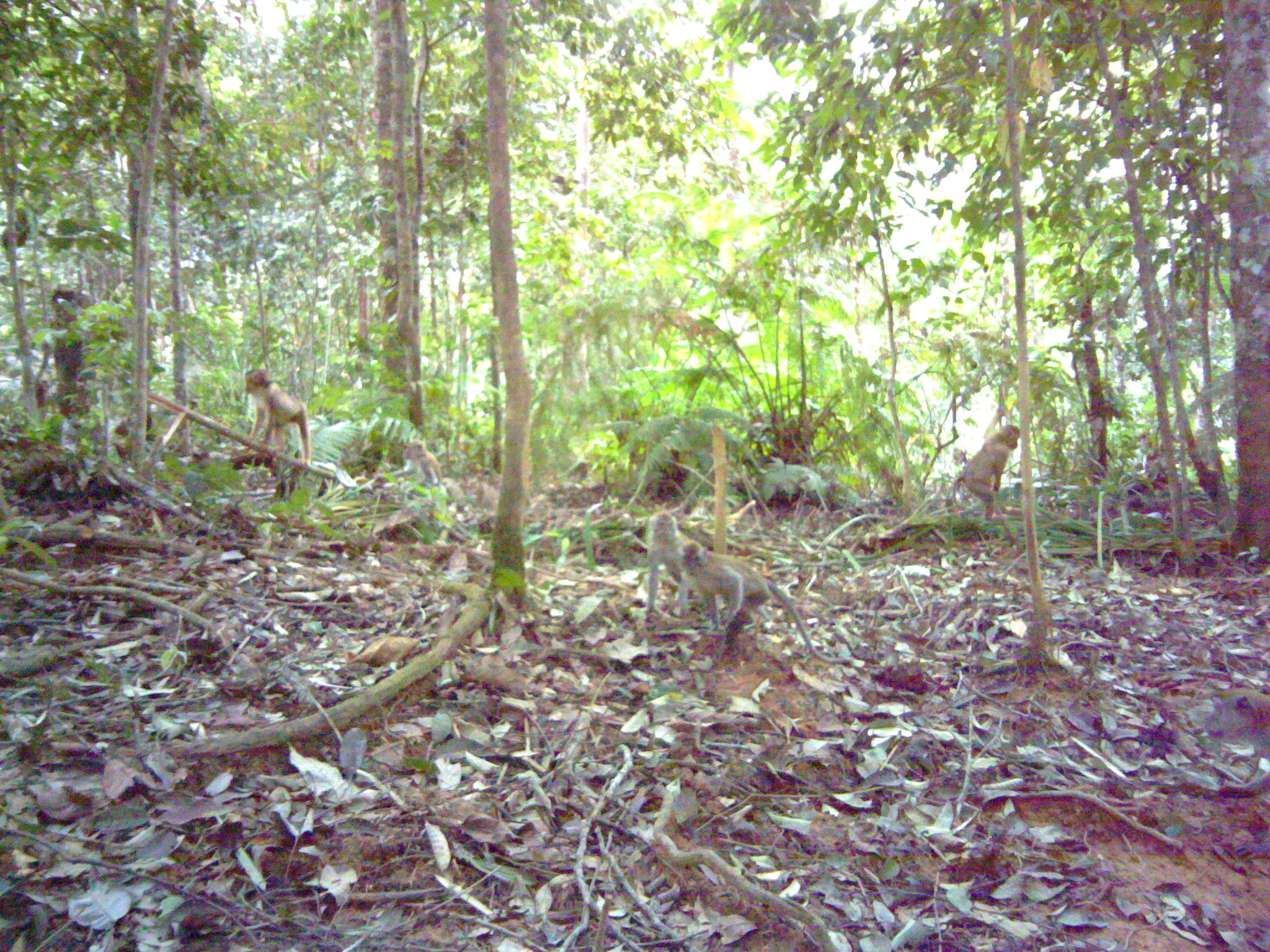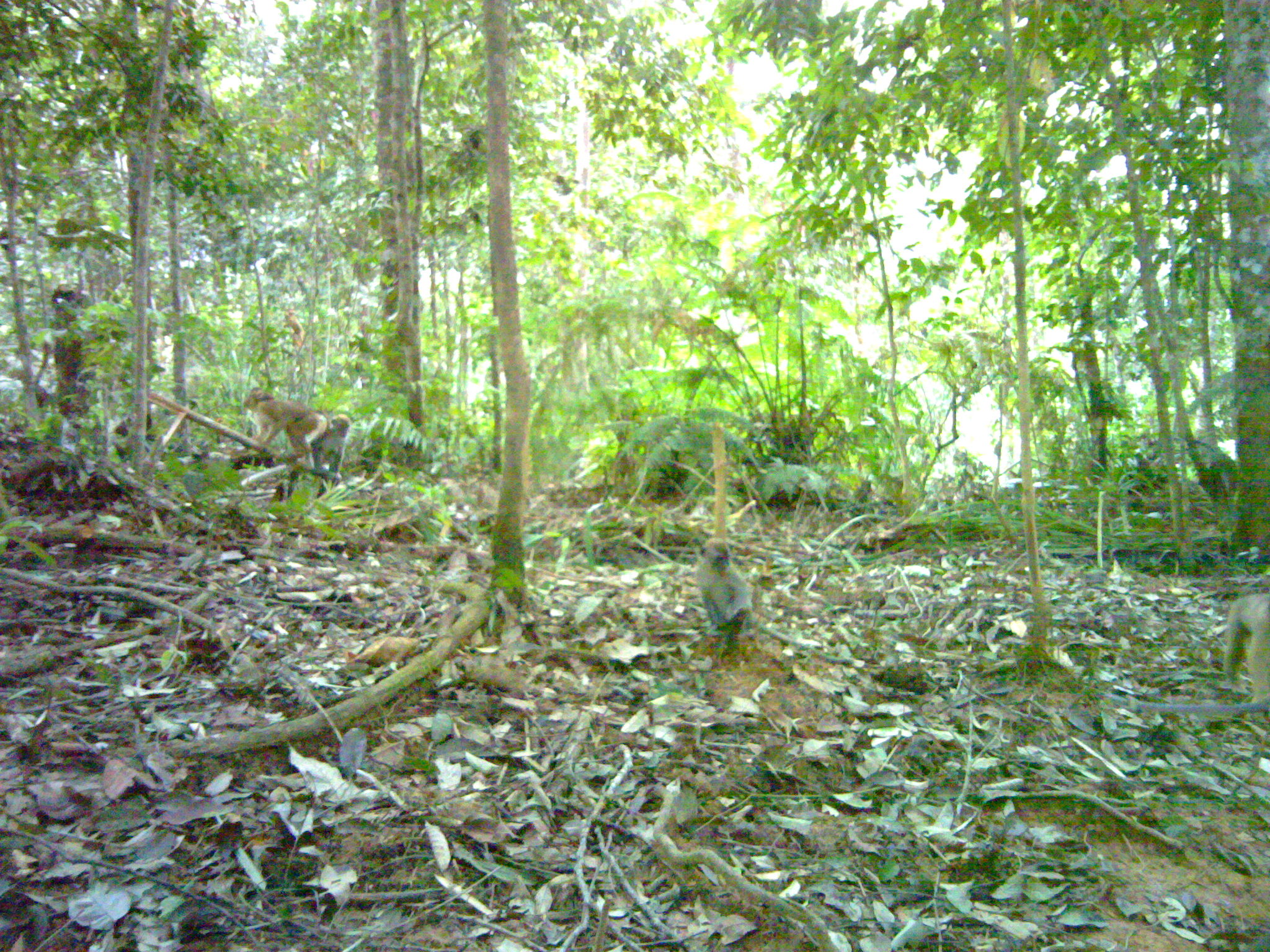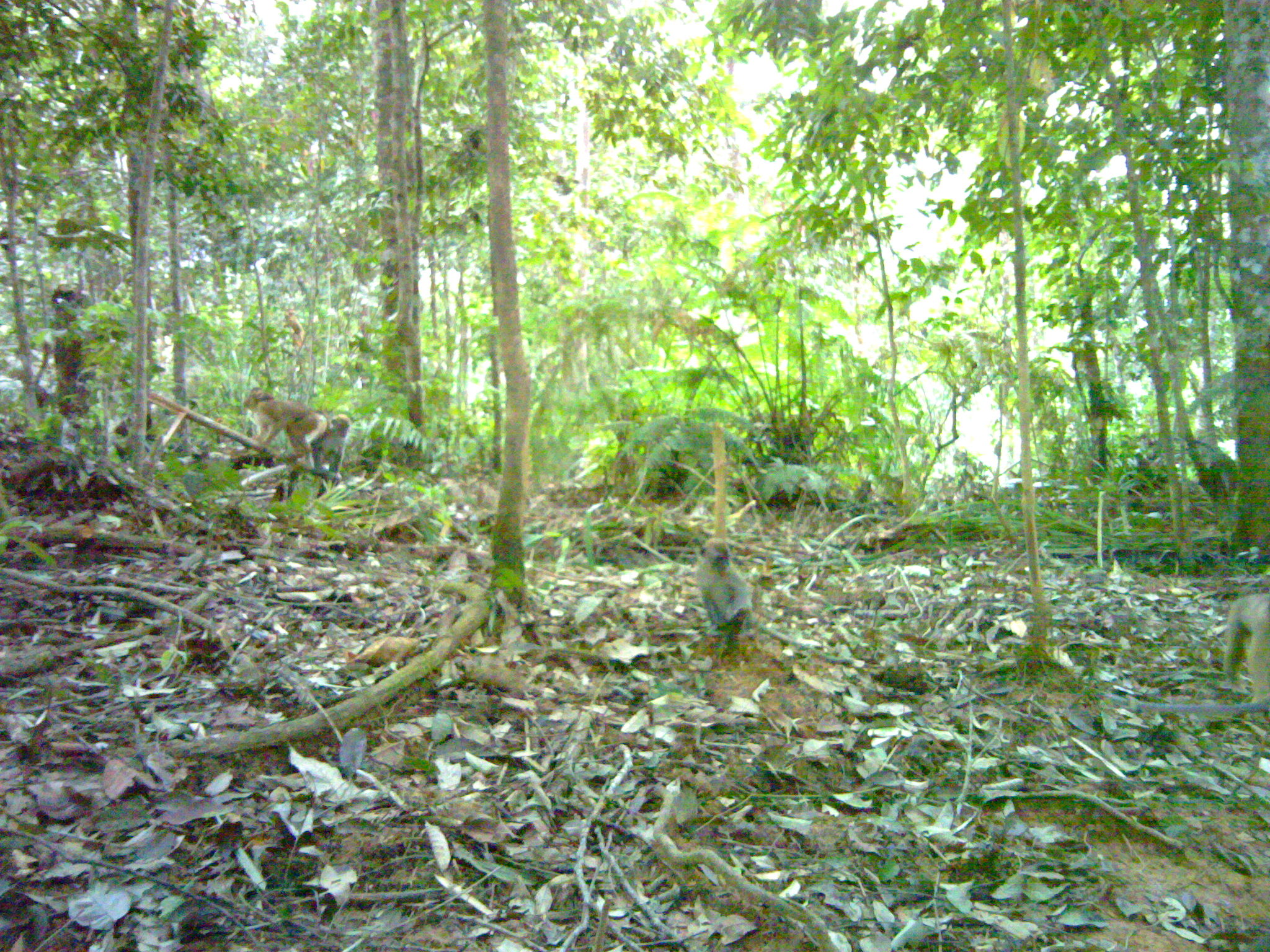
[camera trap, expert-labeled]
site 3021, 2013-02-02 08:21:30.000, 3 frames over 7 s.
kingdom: Animalia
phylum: Chordata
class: Mammalia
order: Primates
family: Cercopithecidae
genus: Macaca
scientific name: Macaca nemestrina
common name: southern pig-tailed macaque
Macaca nemestrina (southern pig-tailed macaque), count 2.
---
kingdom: Animalia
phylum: Chordata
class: Mammalia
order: Primates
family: Cercopithecidae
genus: Macaca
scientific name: Macaca fascicularis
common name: crab-eating macaque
Macaca fascicularis (crab-eating macaque), count 3.